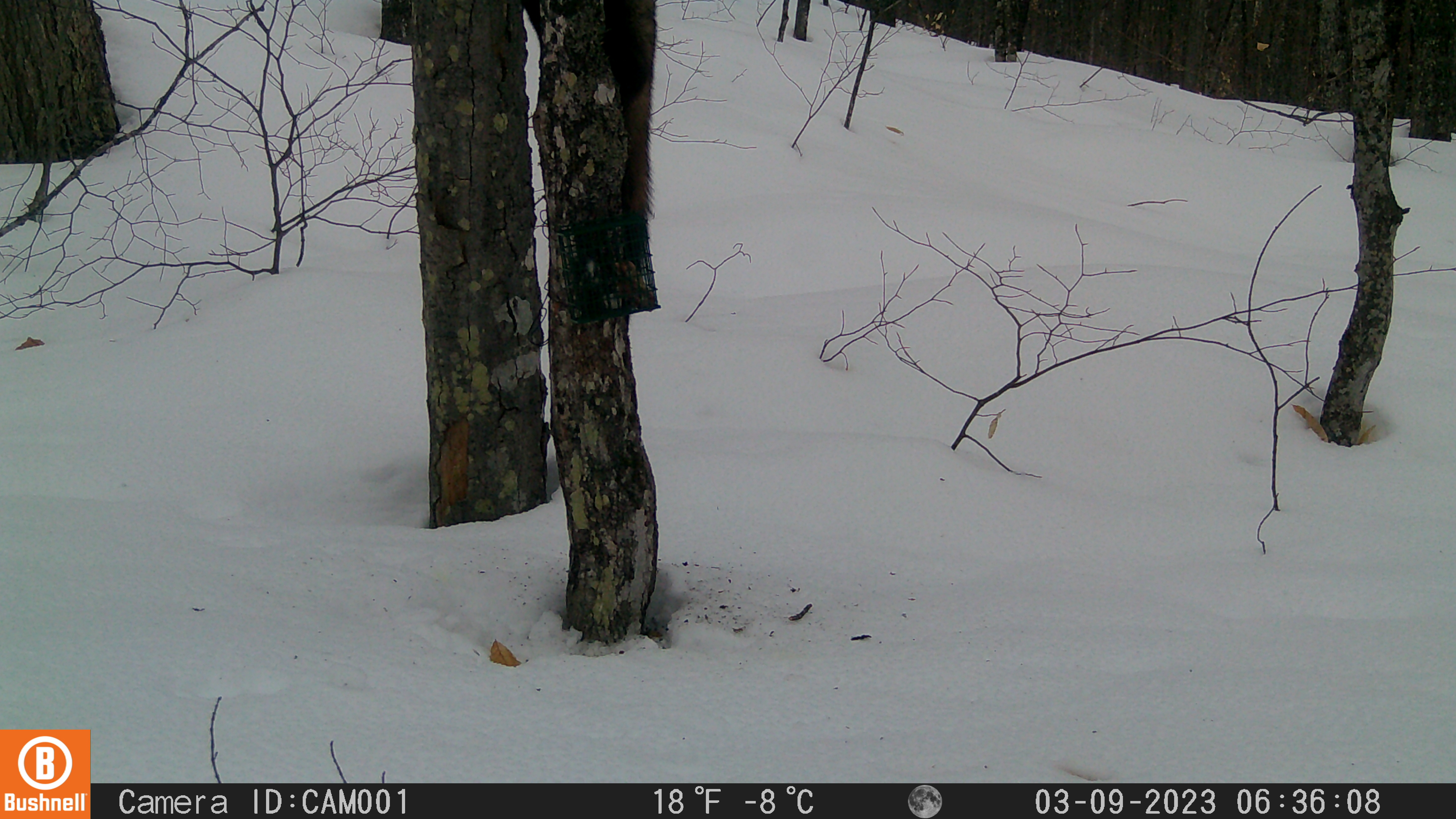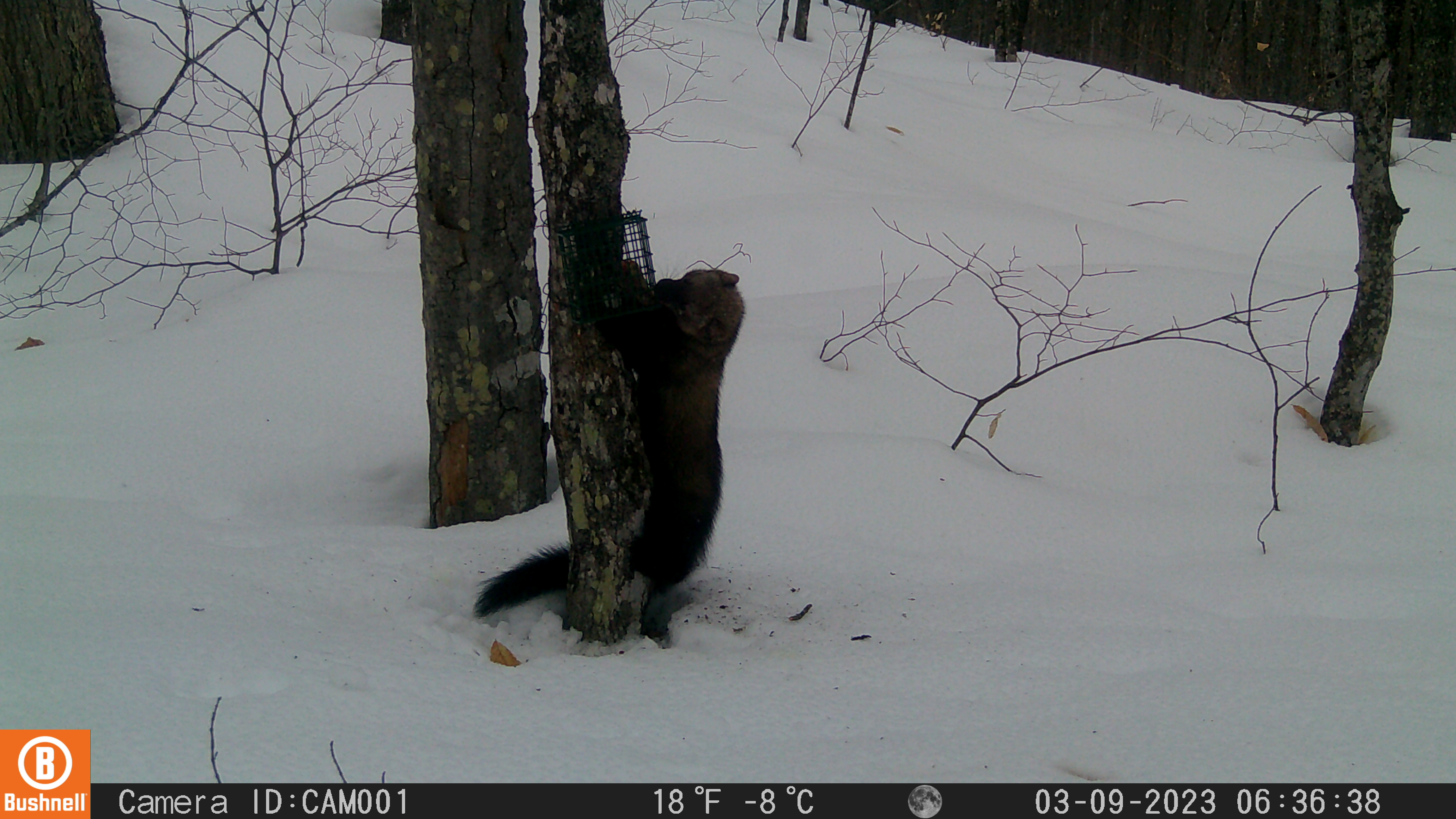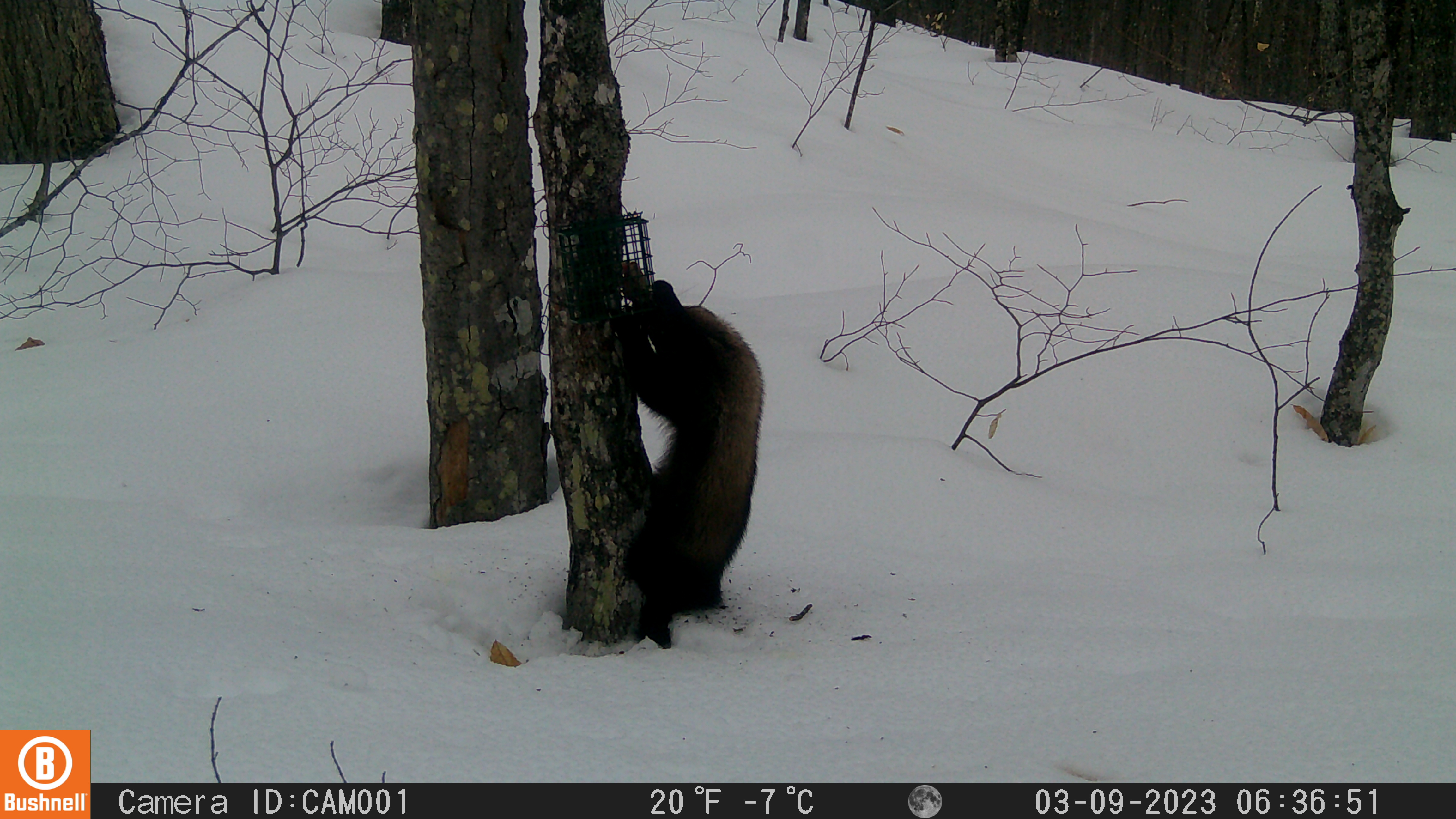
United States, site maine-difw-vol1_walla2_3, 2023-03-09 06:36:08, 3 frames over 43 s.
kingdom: Animalia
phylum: Chordata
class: Mammalia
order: Carnivora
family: Mustelidae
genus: Pekania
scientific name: Pekania pennanti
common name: fisher